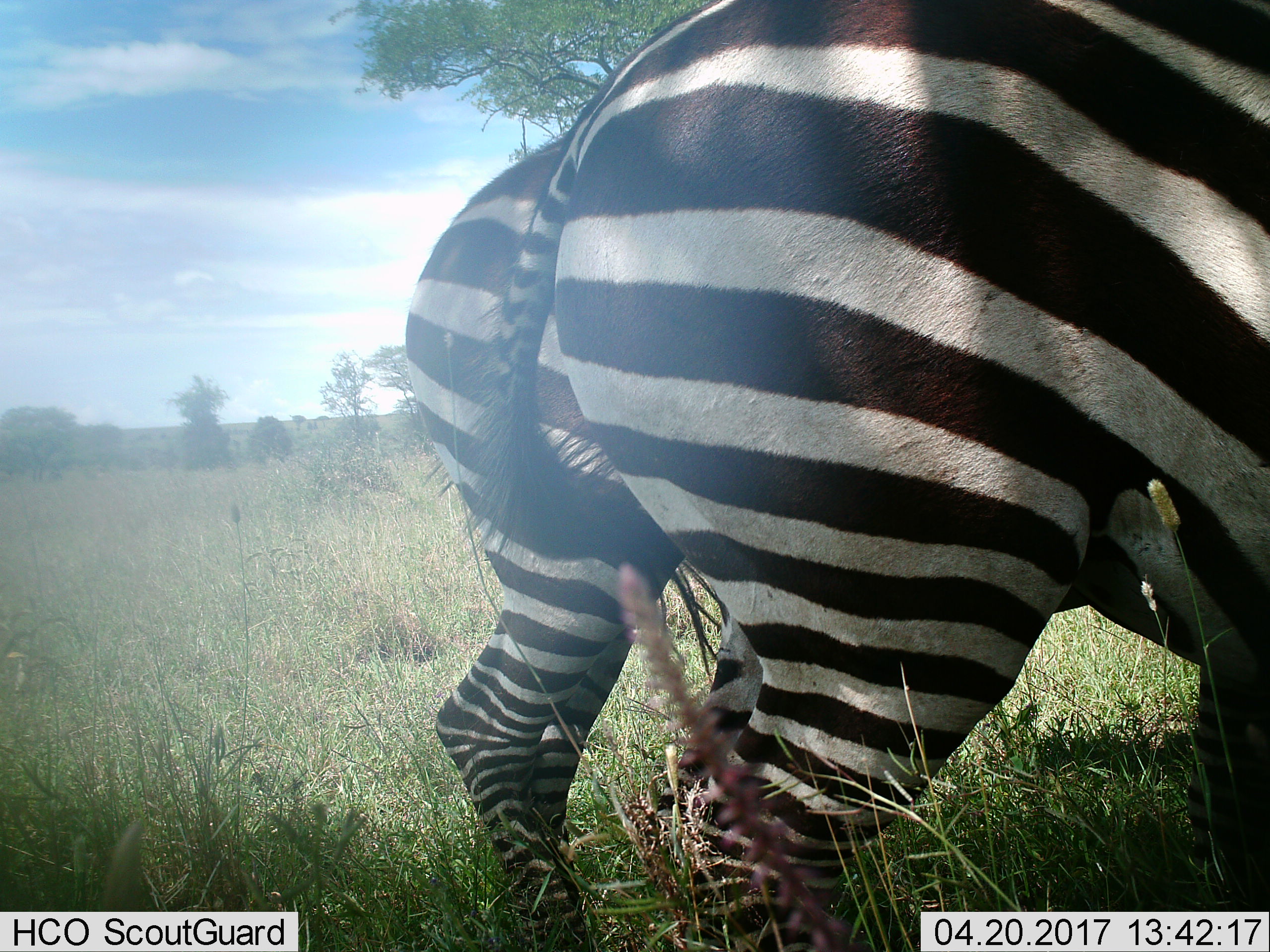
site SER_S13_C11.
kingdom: Animalia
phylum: Chordata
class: Mammalia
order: Perissodactyla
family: Equidae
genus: Equus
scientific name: Equus quagga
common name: plains zebra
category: zebraplains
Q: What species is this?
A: Zebraplains (plains zebra) (Equus quagga).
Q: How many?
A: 2.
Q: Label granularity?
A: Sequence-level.